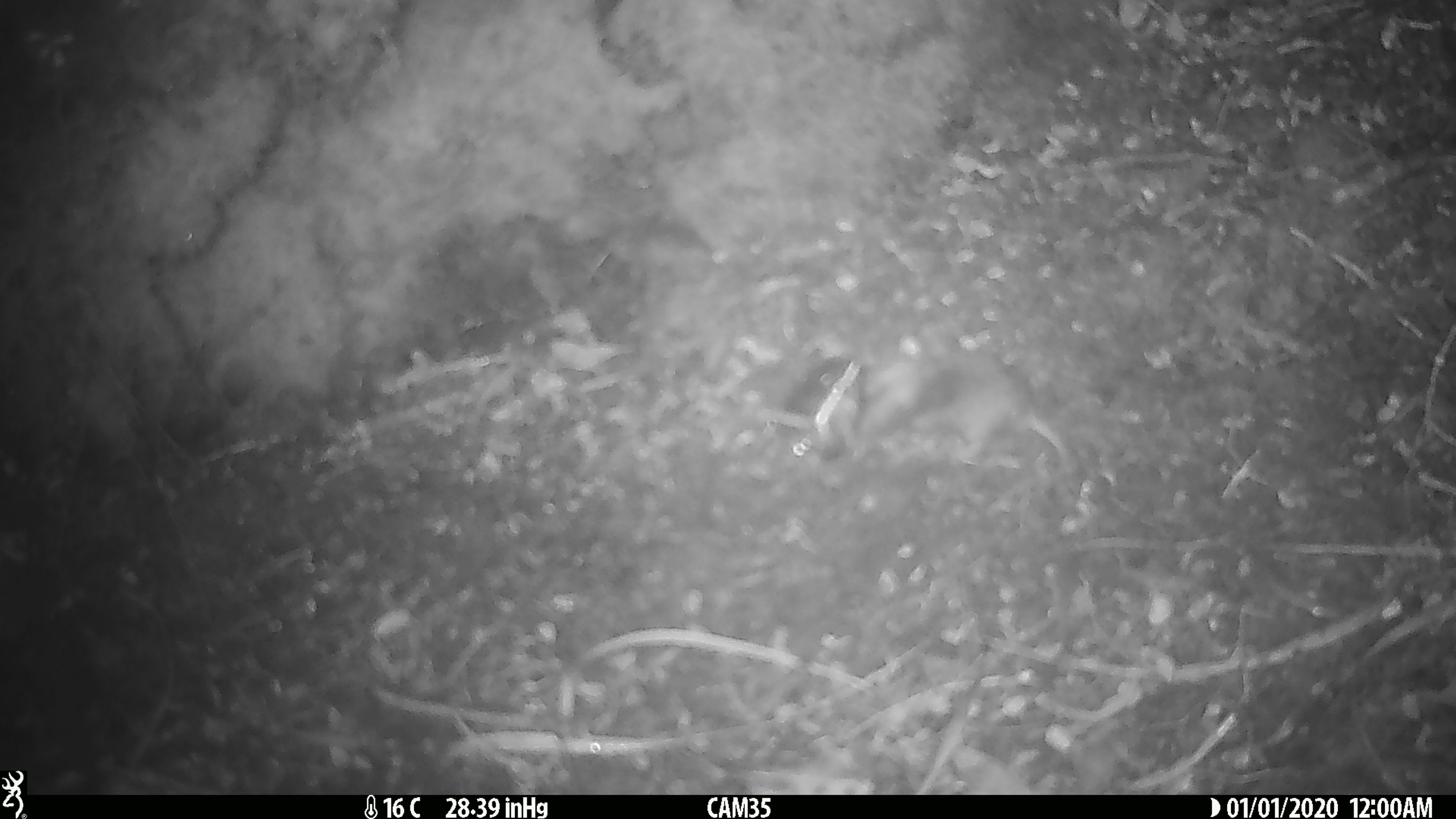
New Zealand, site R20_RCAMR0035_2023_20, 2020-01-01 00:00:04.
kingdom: Animalia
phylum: Chordata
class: Mammalia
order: Rodentia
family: Muridae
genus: Mus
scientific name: Mus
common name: mouse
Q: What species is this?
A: Mouse (Mus).